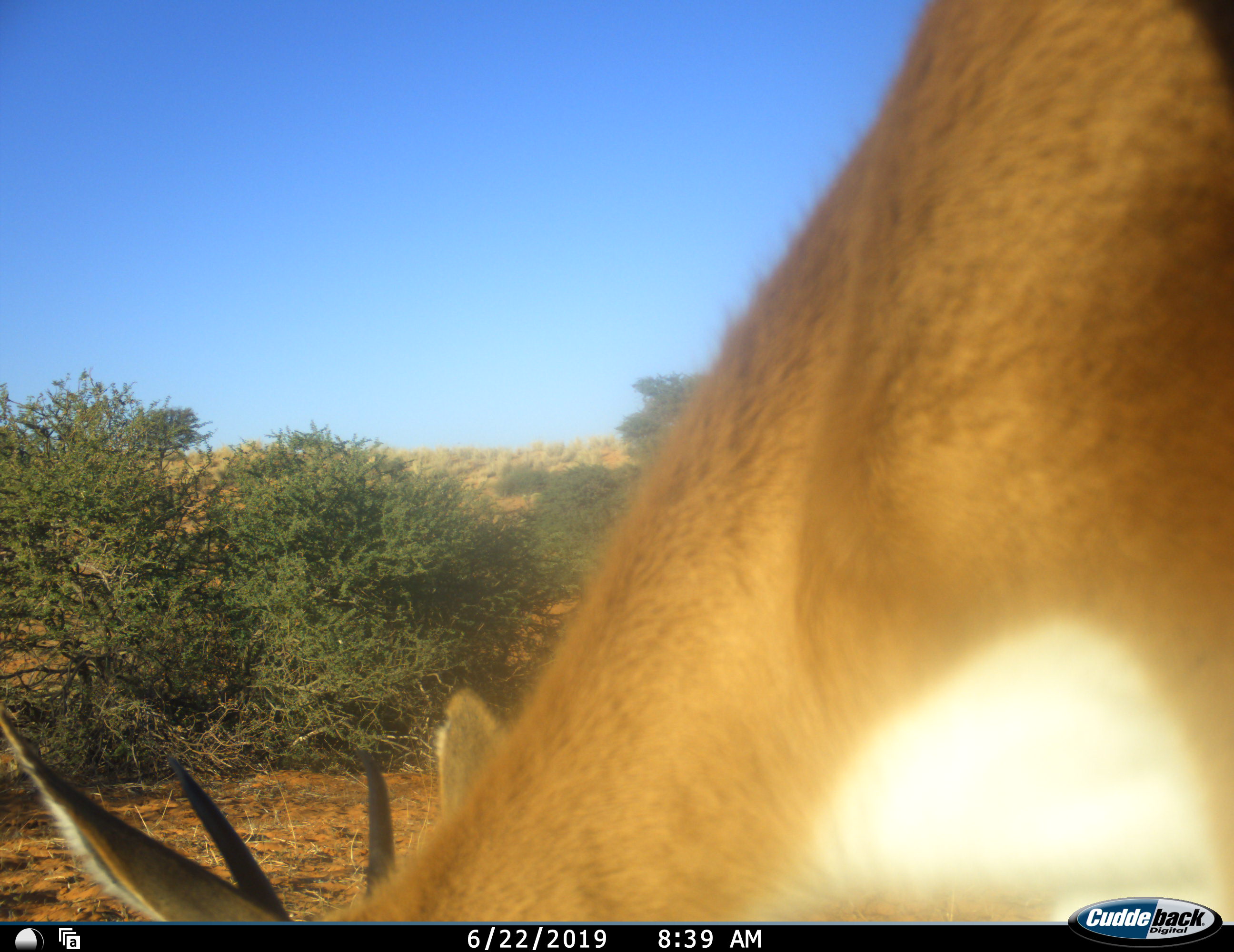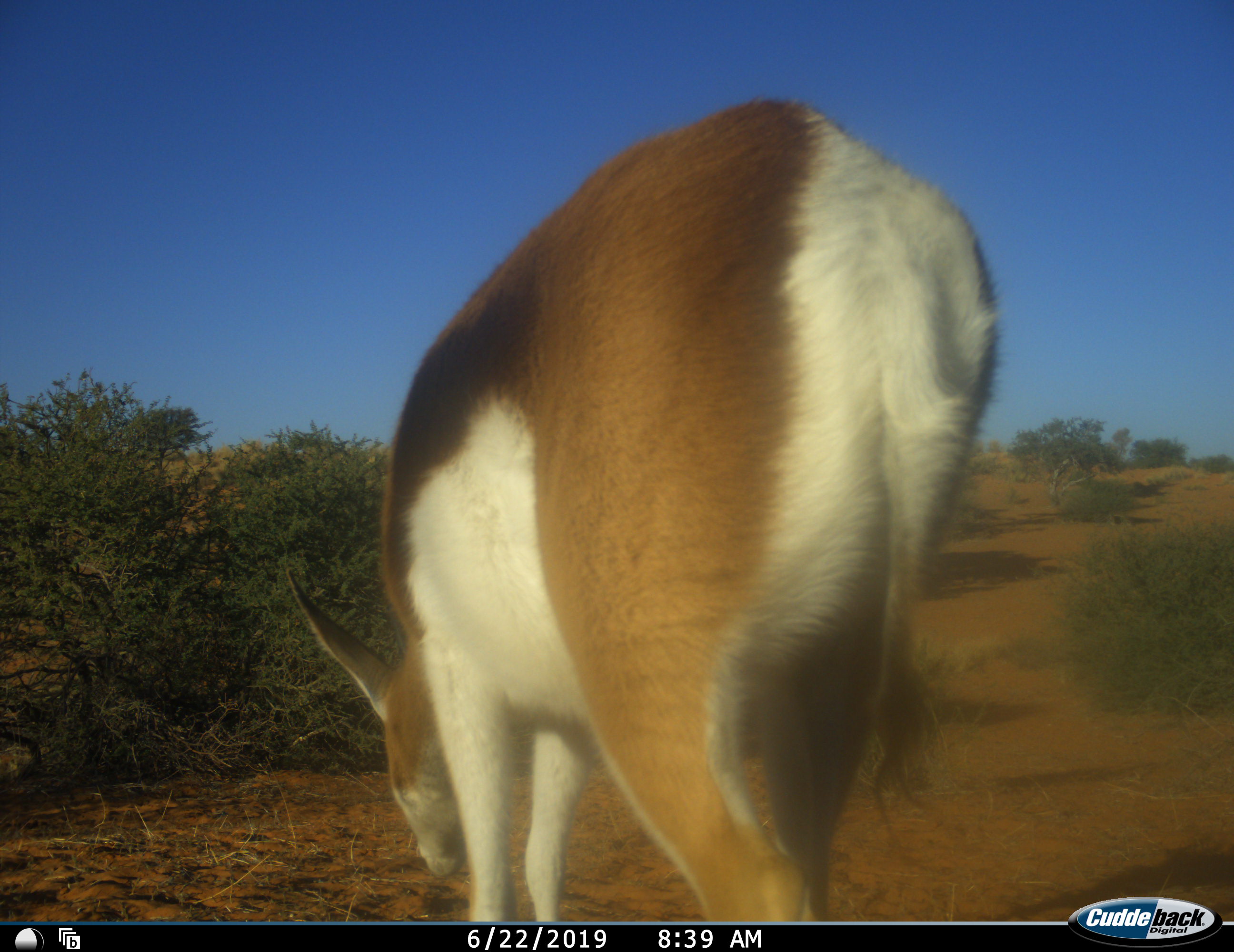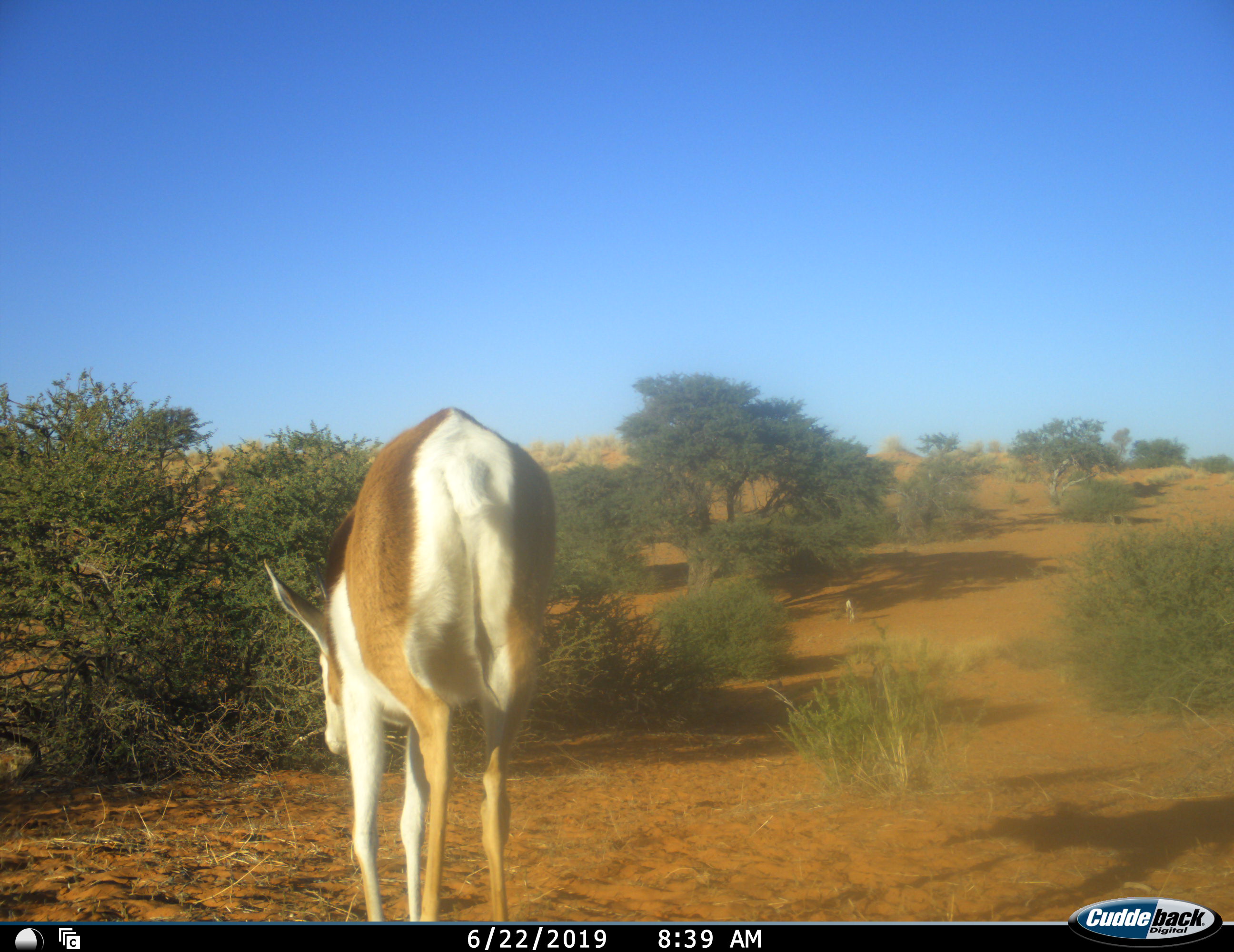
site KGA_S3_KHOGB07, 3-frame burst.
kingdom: Animalia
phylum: Chordata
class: Mammalia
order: Artiodactyla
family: Bovidae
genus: Antidorcas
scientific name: Antidorcas marsupialis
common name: springbok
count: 1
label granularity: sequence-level